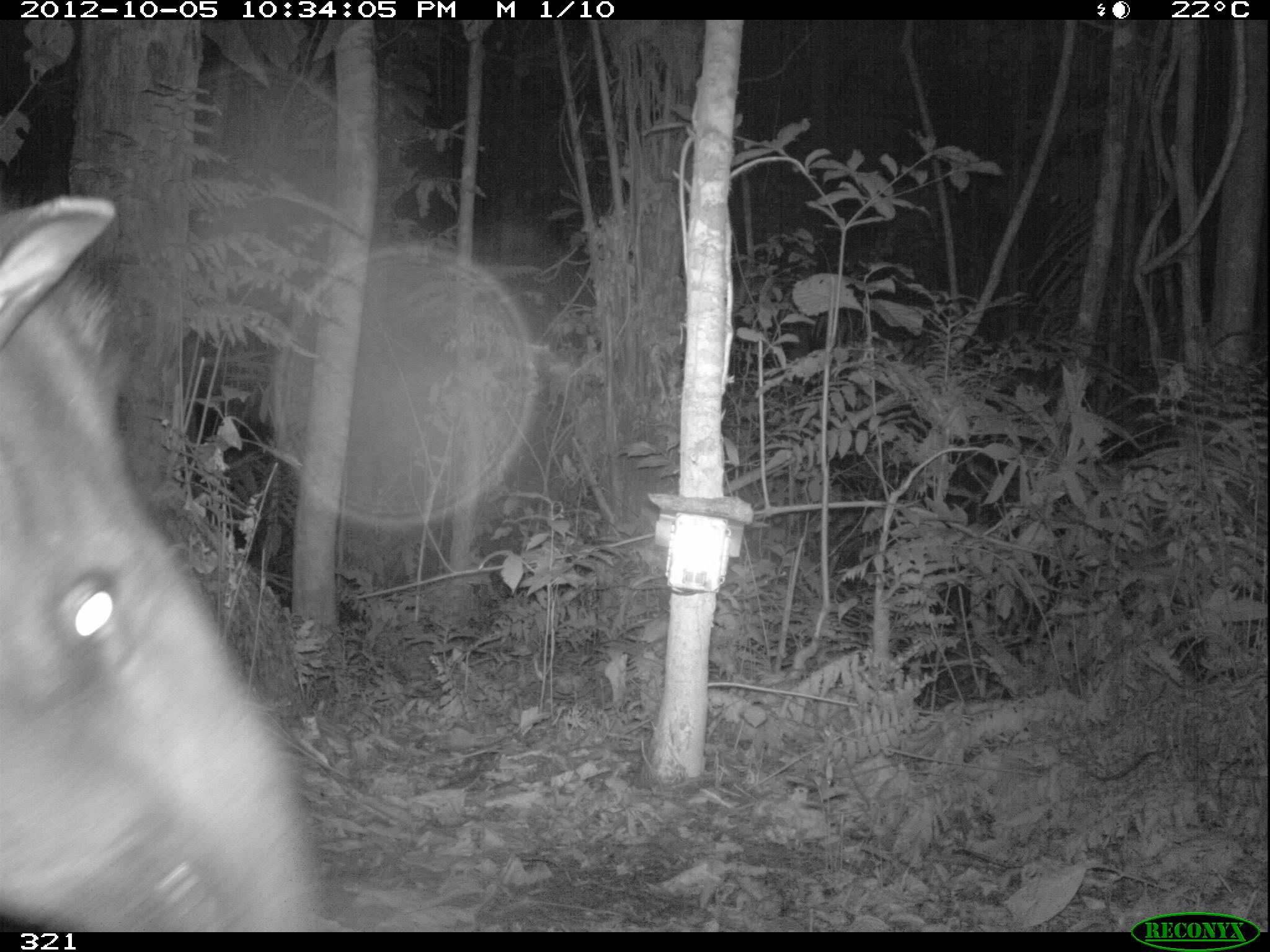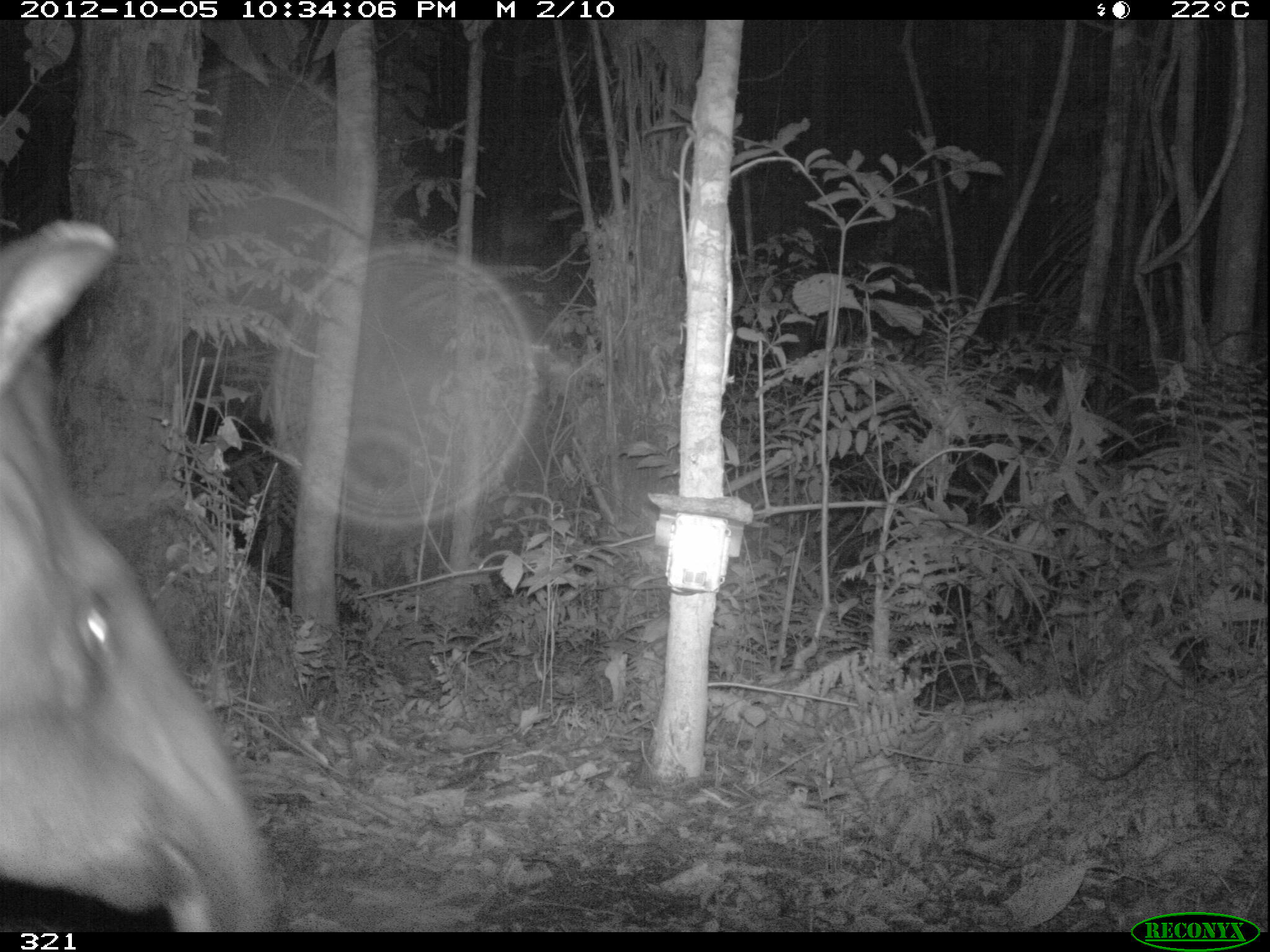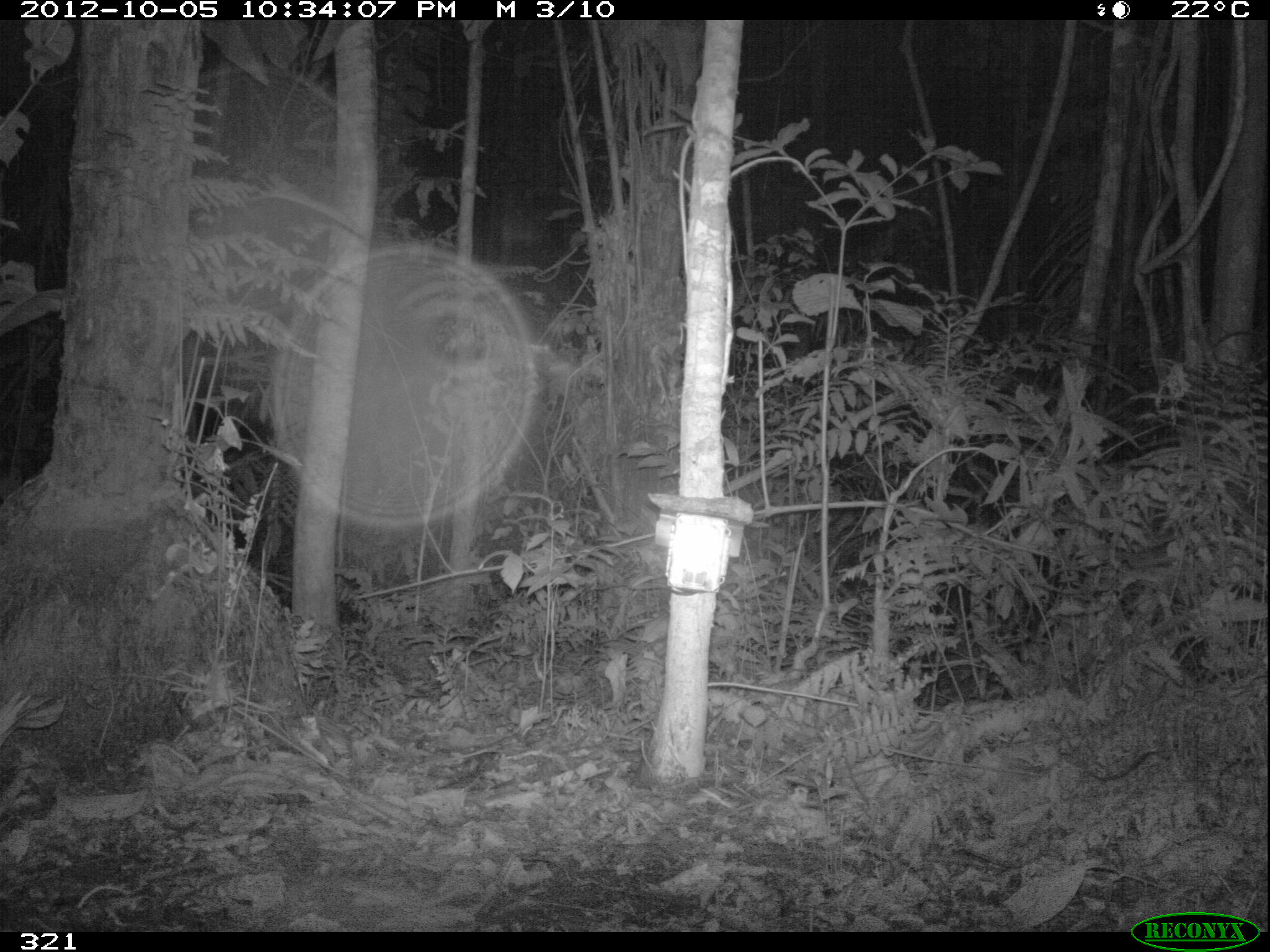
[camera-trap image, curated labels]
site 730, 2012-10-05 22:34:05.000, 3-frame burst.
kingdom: Animalia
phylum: Chordata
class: Mammalia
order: Perissodactyla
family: Tapiridae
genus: Tapirus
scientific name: Tapirus terrestris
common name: south american tapir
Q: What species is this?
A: Tapirus terrestris (south american tapir).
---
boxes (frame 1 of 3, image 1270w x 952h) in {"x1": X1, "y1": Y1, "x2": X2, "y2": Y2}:
tapirus terrestris: {"x1": 0, "y1": 191, "x2": 323, "y2": 932}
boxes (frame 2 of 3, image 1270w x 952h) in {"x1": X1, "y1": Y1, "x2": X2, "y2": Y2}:
tapirus terrestris: {"x1": 0, "y1": 212, "x2": 285, "y2": 932}